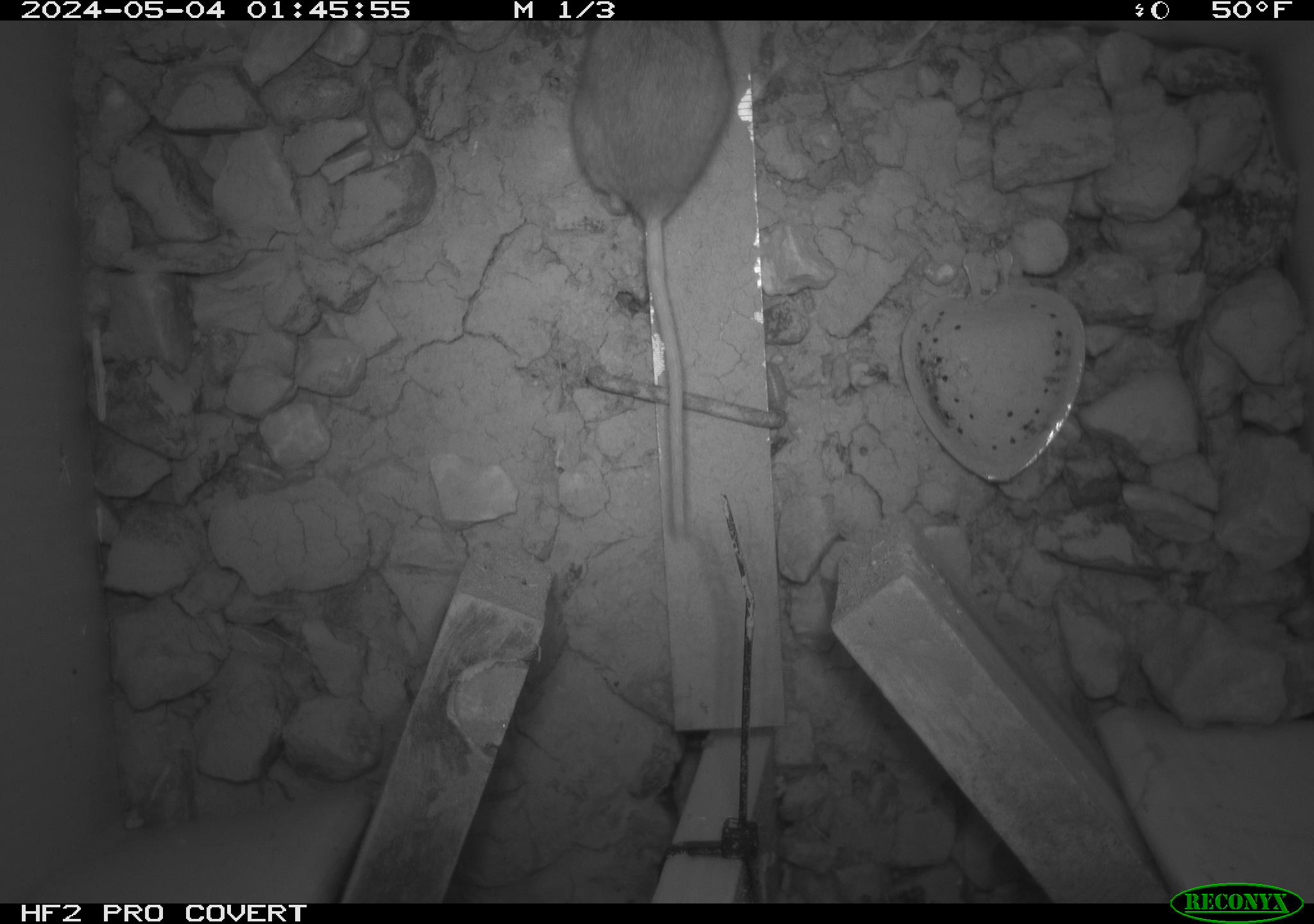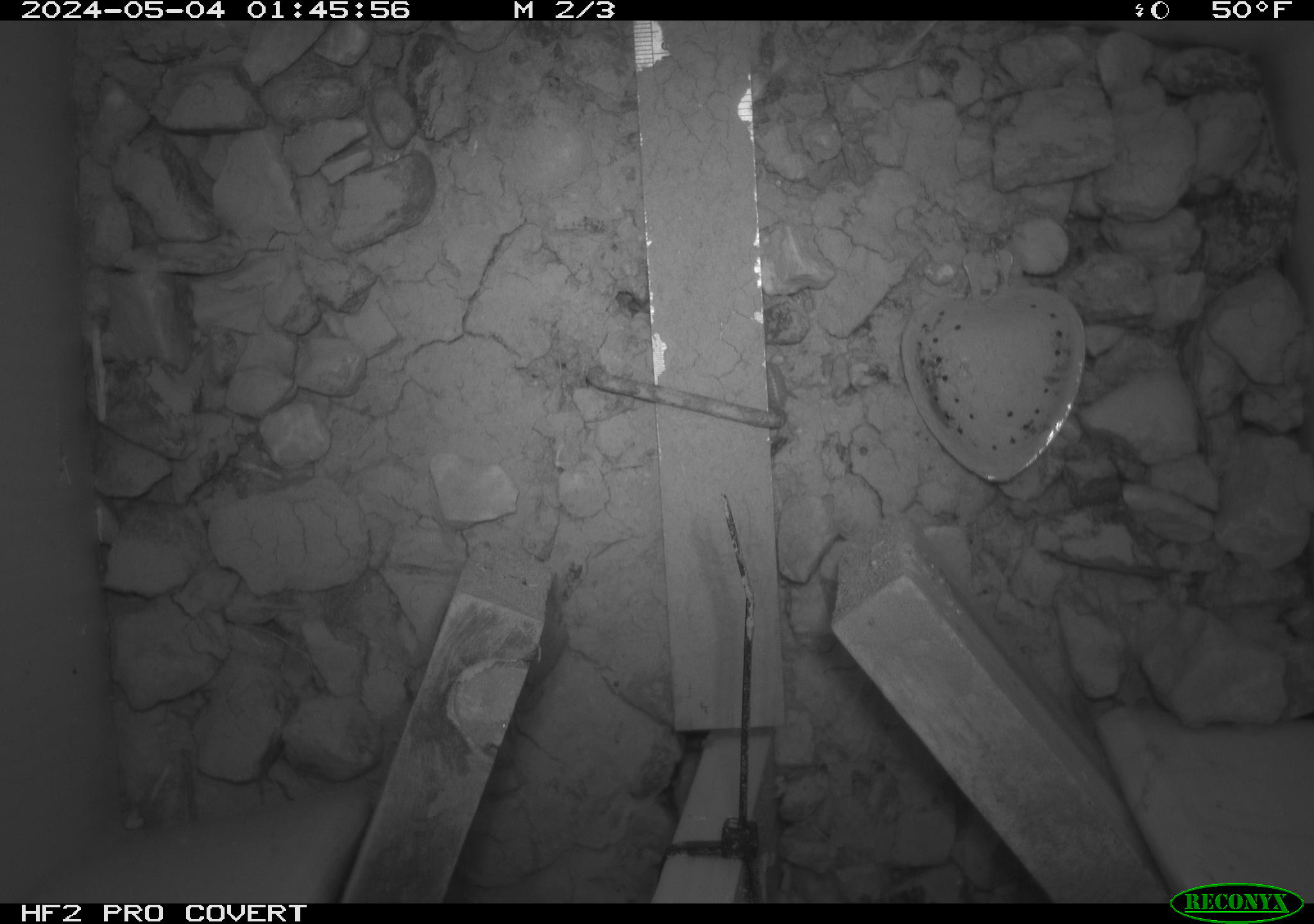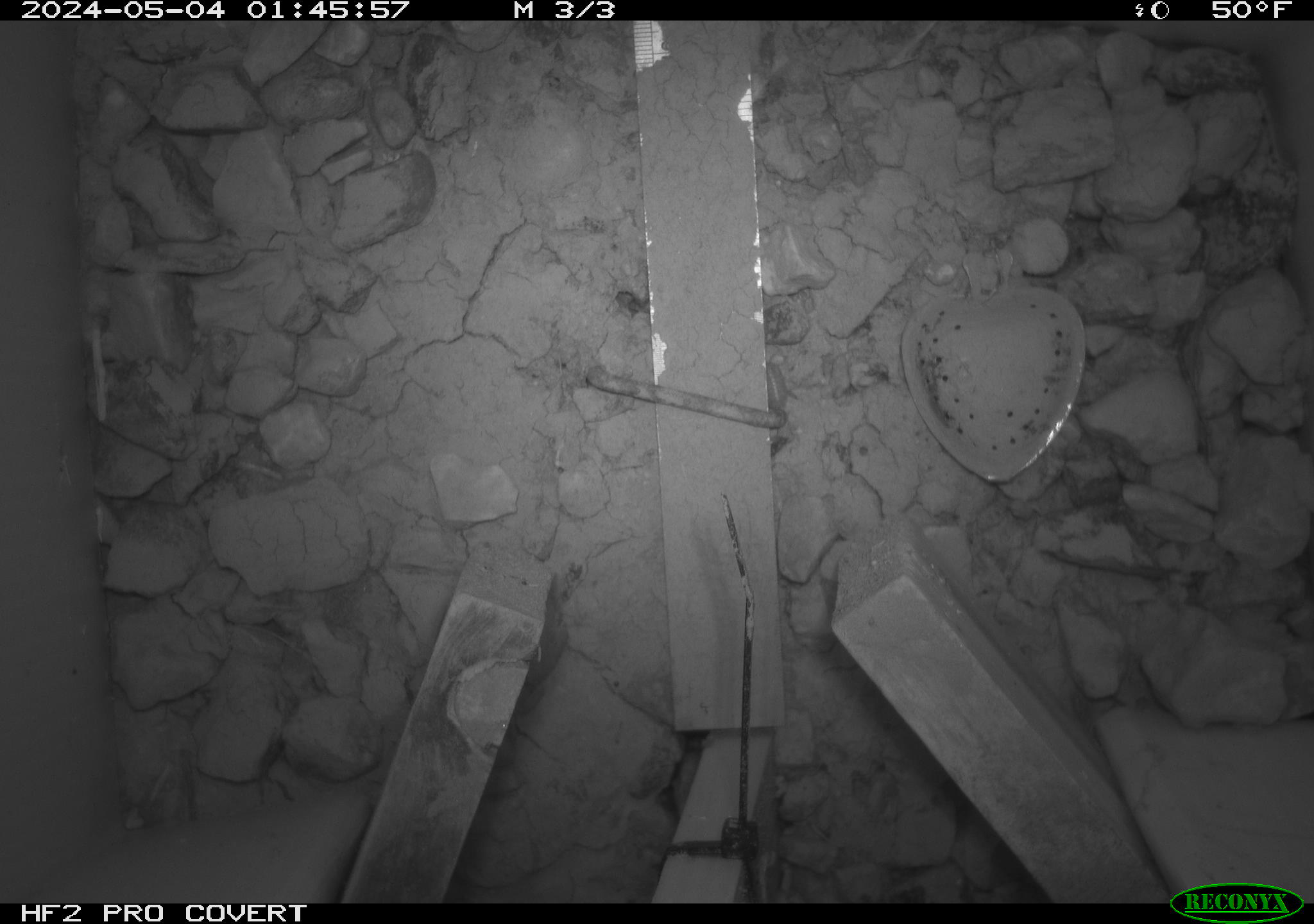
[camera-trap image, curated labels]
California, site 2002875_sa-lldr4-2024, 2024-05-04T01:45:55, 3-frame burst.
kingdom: Animalia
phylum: Chordata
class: Mammalia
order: Rodentia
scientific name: Rodentia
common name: rodent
Rodent (Rodentia).